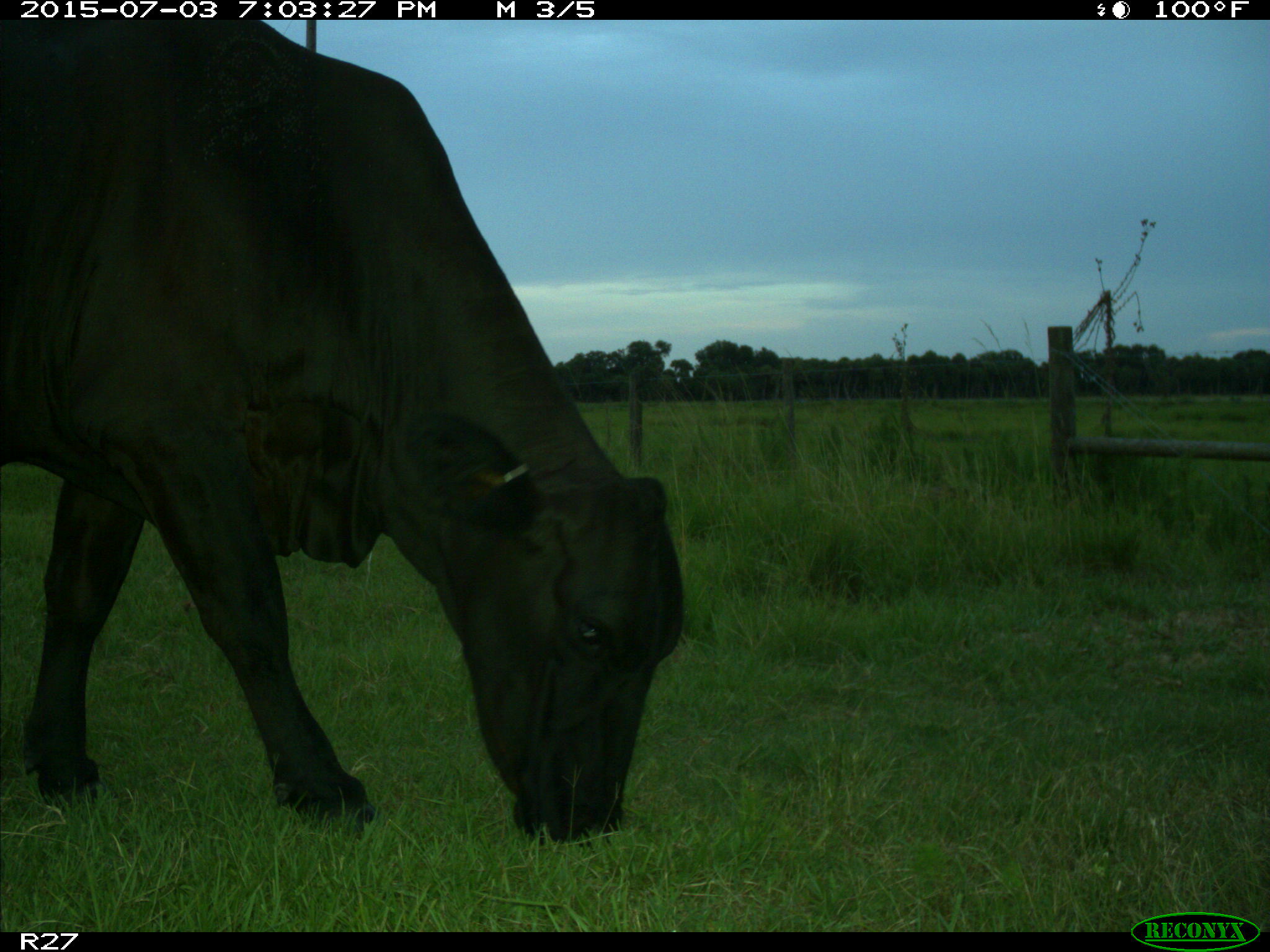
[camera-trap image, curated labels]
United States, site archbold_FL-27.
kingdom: Animalia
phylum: Chordata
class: Mammalia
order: Artiodactyla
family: Bovidae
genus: Bos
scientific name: Bos taurus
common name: domestic cow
Bos taurus (domestic cow).